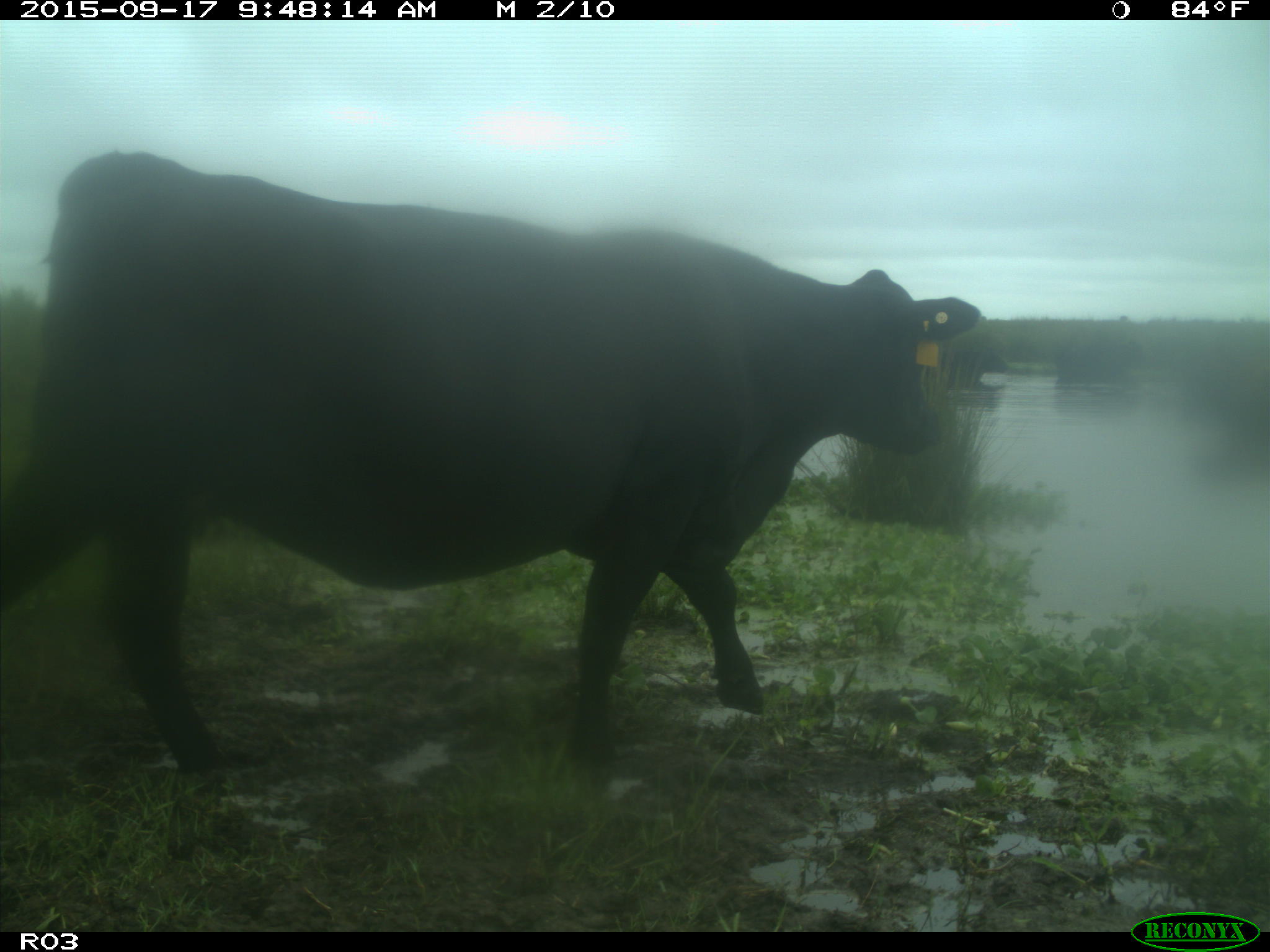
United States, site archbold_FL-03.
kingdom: Animalia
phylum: Chordata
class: Mammalia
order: Artiodactyla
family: Bovidae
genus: Bos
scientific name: Bos taurus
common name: domestic cow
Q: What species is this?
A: Bos taurus (domestic cow).